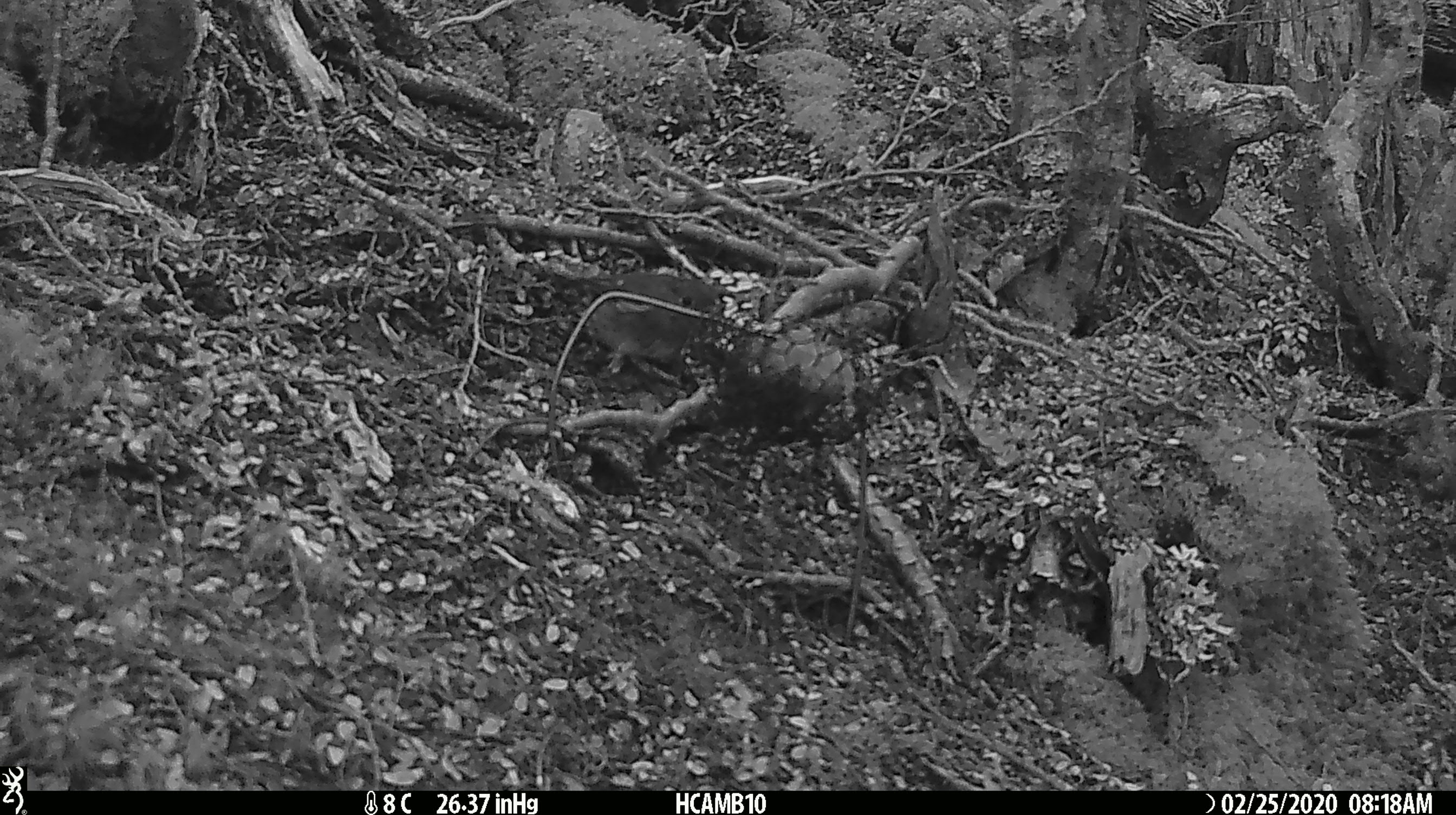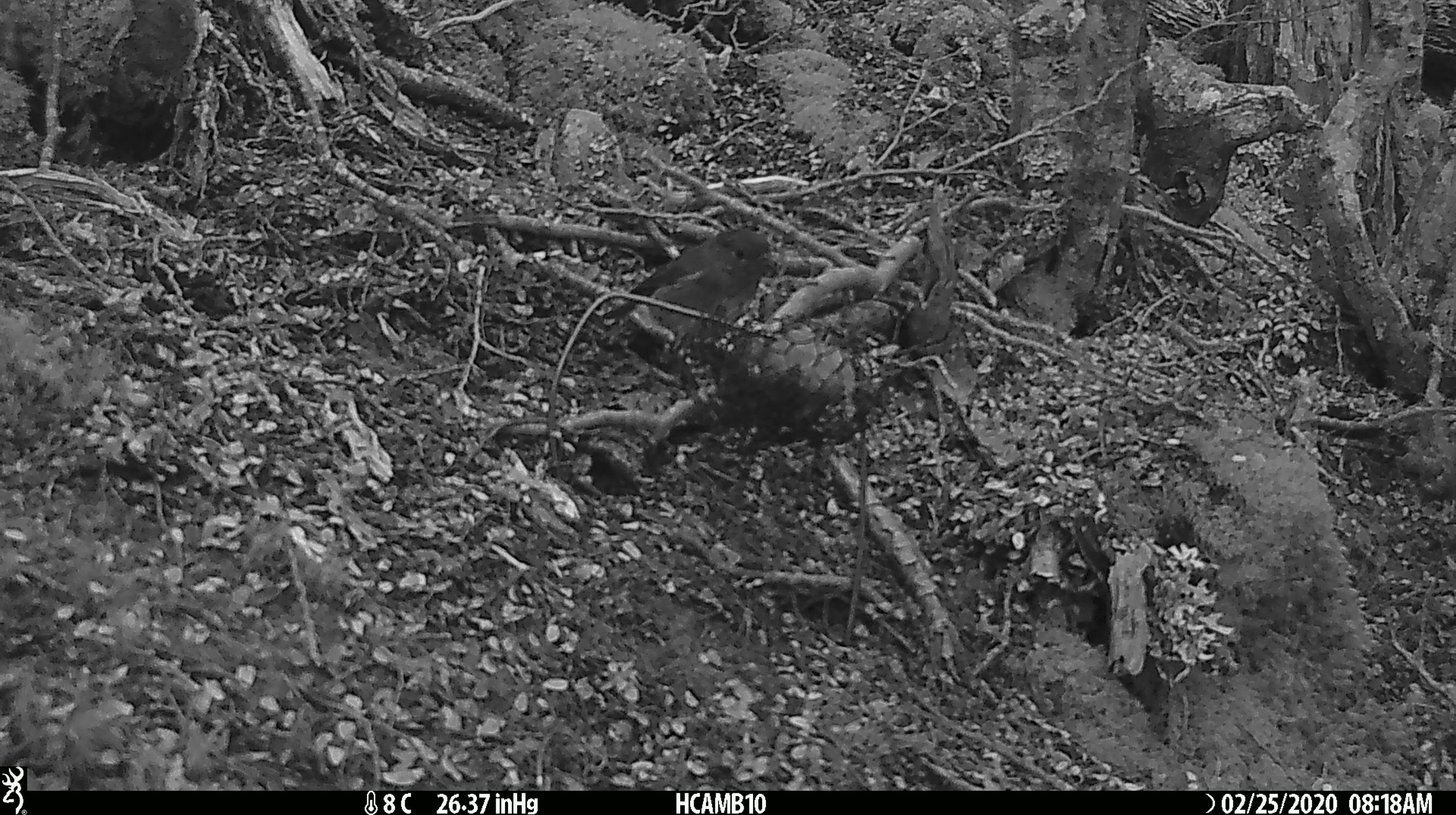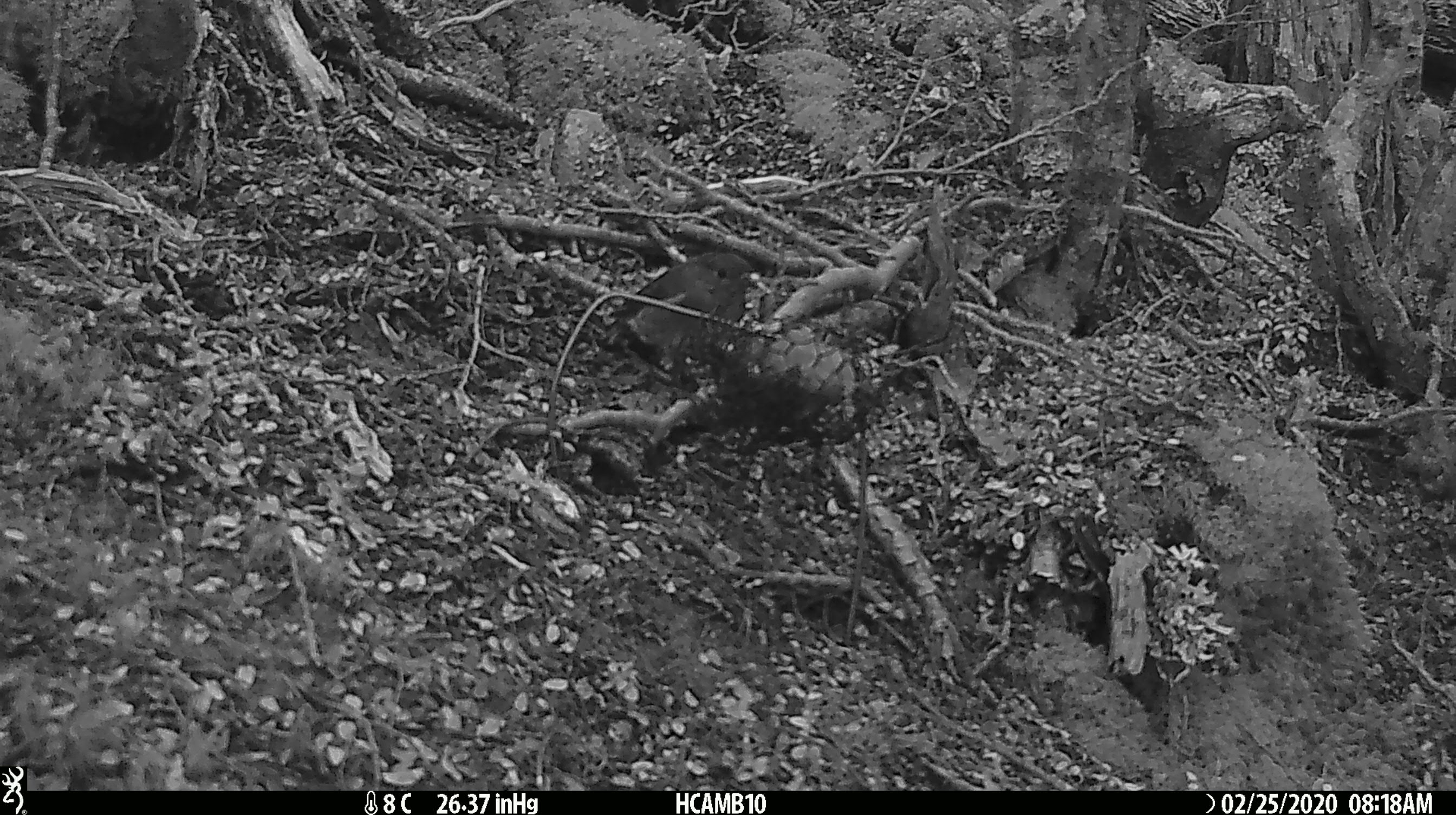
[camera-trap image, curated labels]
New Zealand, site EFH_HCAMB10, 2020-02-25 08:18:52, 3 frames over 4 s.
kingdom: Animalia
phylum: Chordata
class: Aves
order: Passeriformes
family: Petroicidae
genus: Petroica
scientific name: Petroica australis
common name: new zealand robin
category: robin